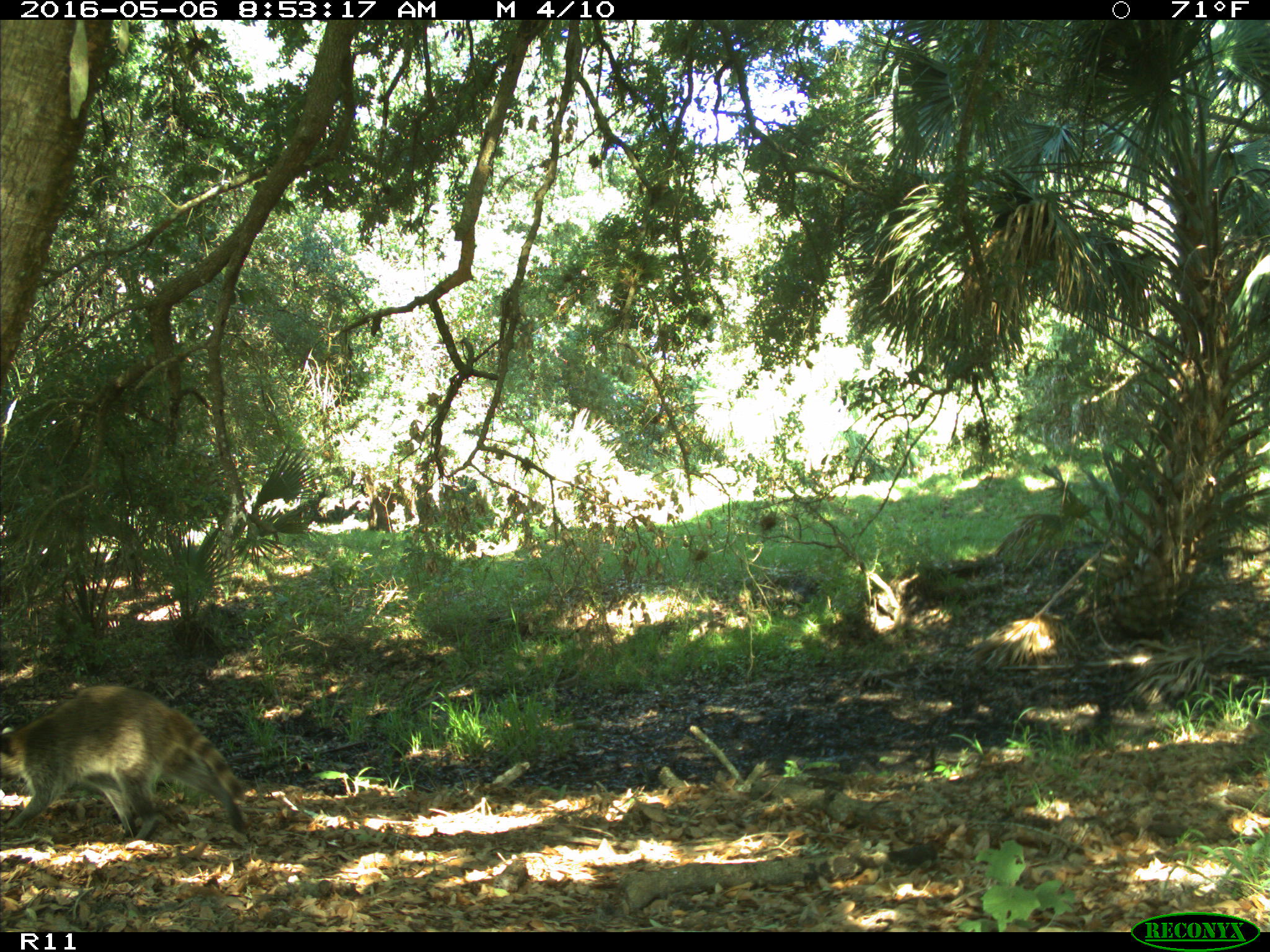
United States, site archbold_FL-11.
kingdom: Animalia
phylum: Chordata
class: Mammalia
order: Carnivora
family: Procyonidae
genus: Procyon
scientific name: Procyon lotor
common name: common raccoon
Procyon lotor (common raccoon).